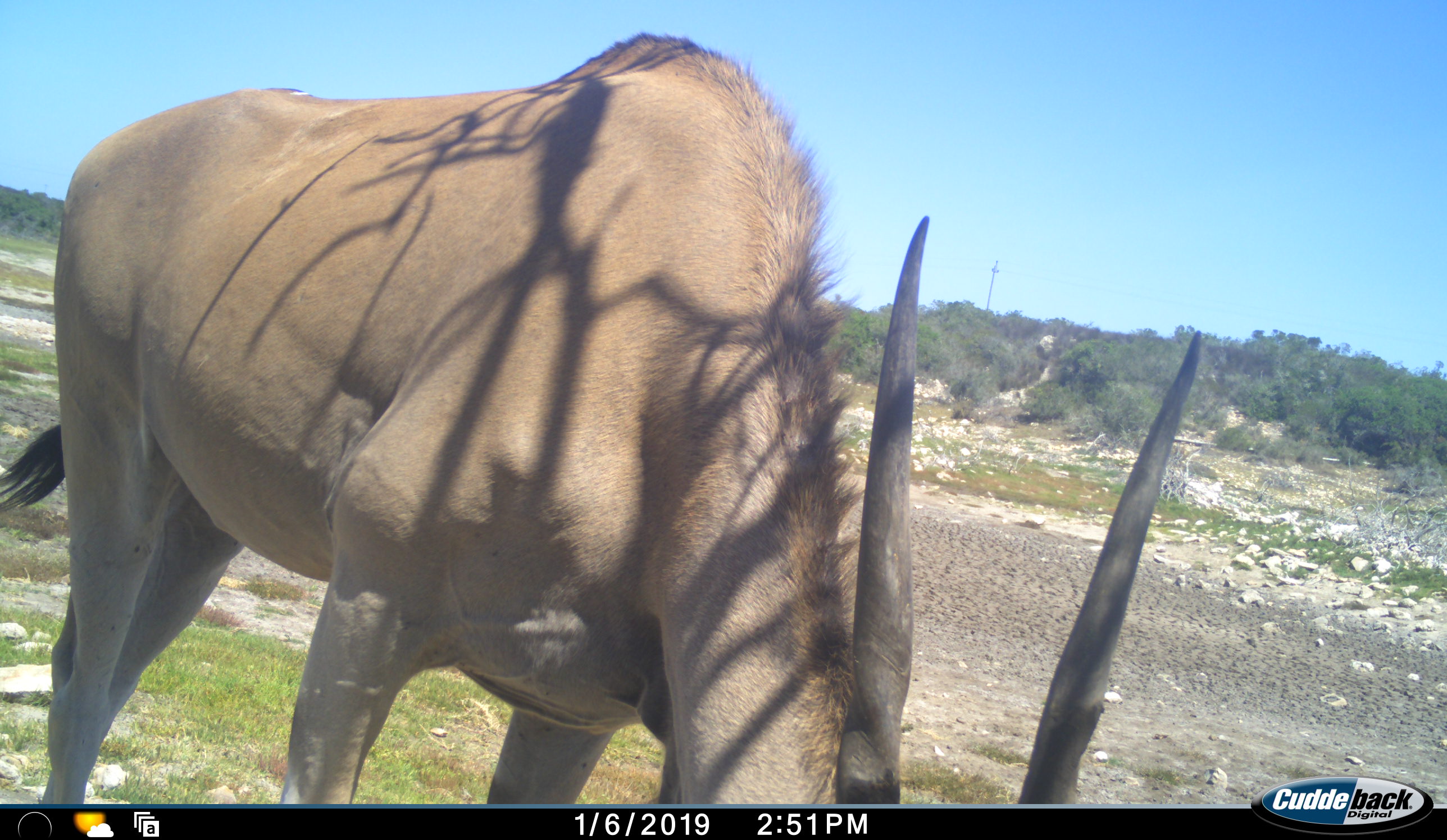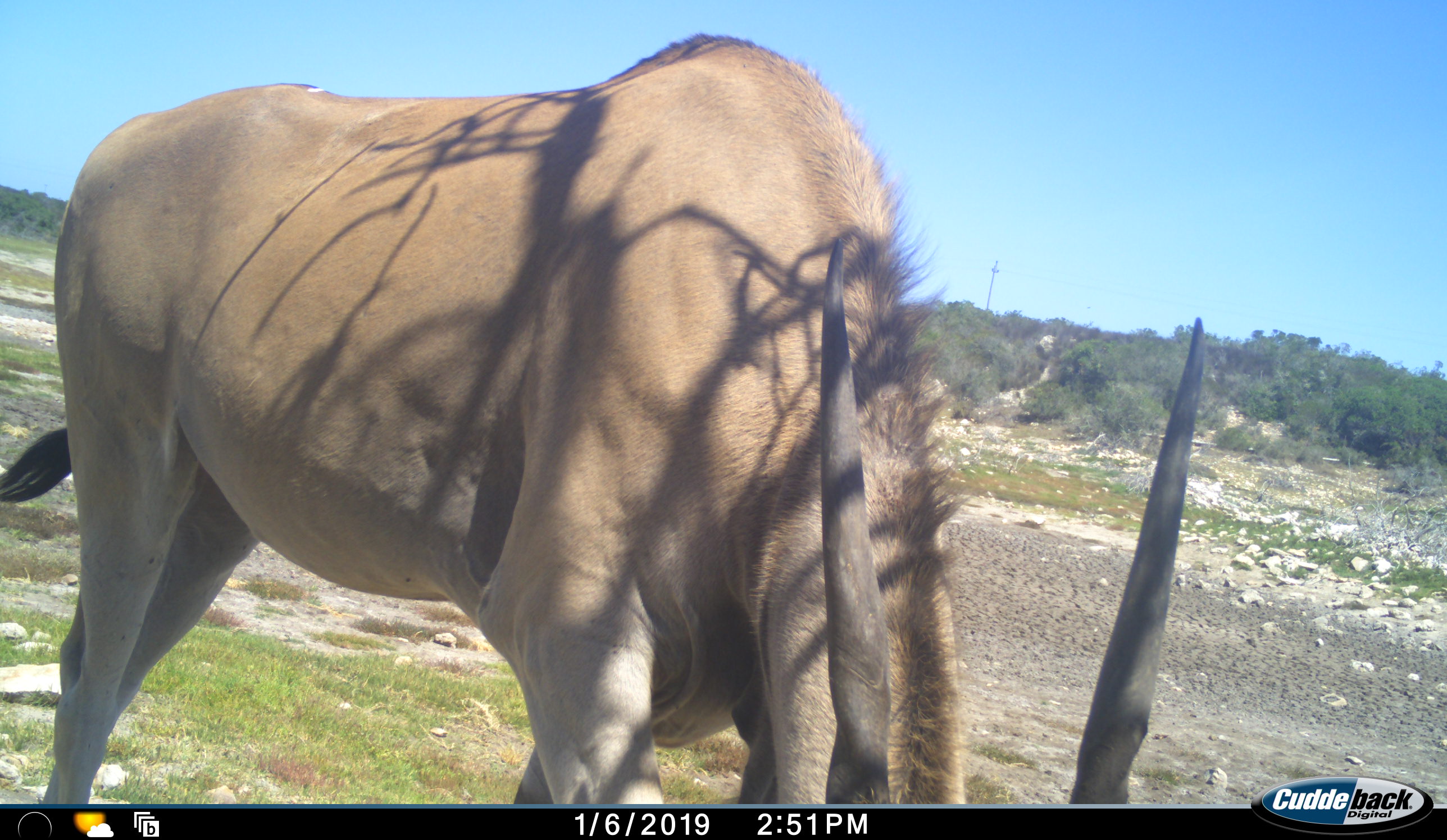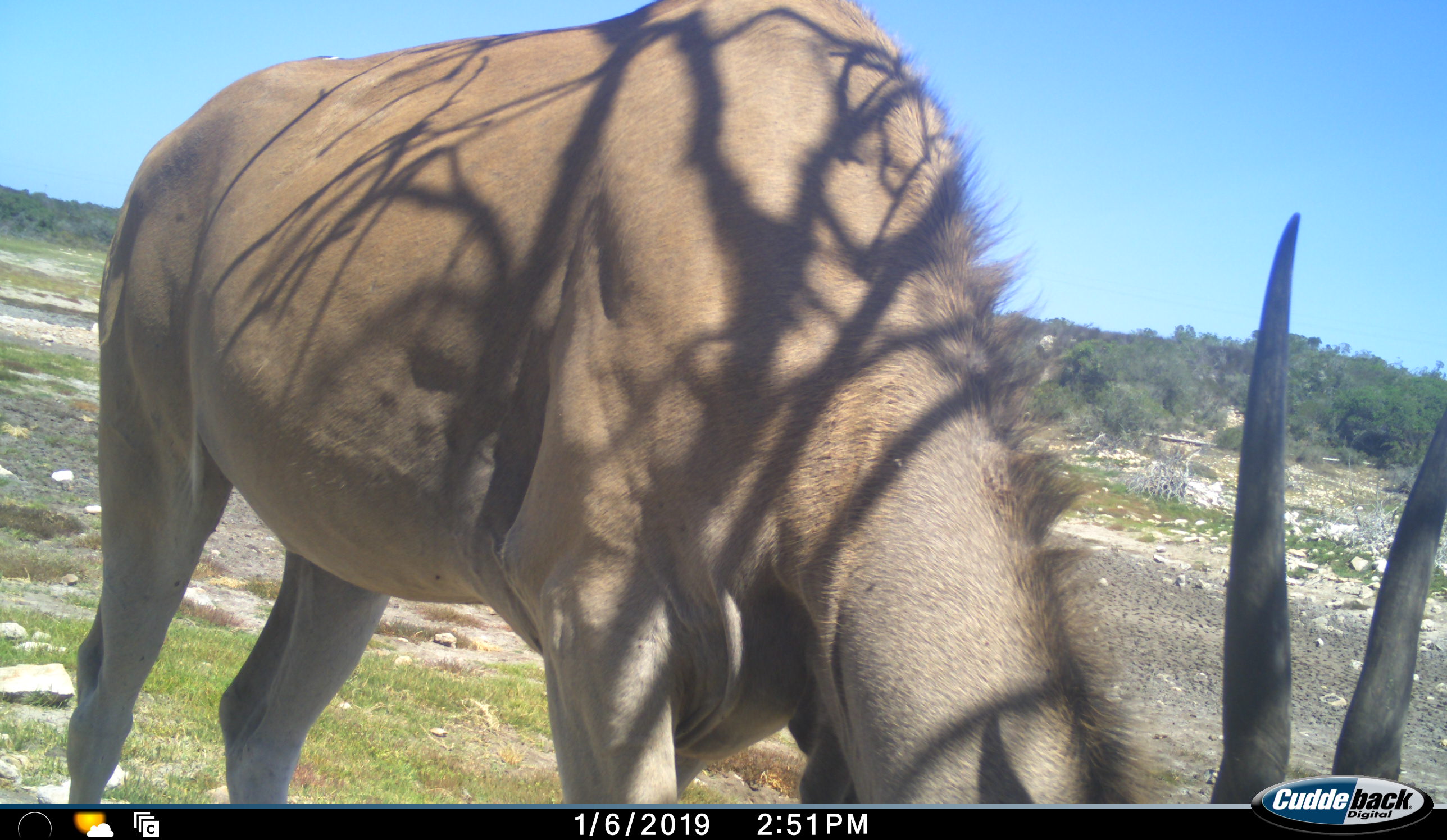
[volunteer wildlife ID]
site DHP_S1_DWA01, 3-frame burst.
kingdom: Animalia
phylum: Chordata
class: Mammalia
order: Artiodactyla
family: Bovidae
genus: Tragelaphus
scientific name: Tragelaphus oryx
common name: eland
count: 1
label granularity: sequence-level